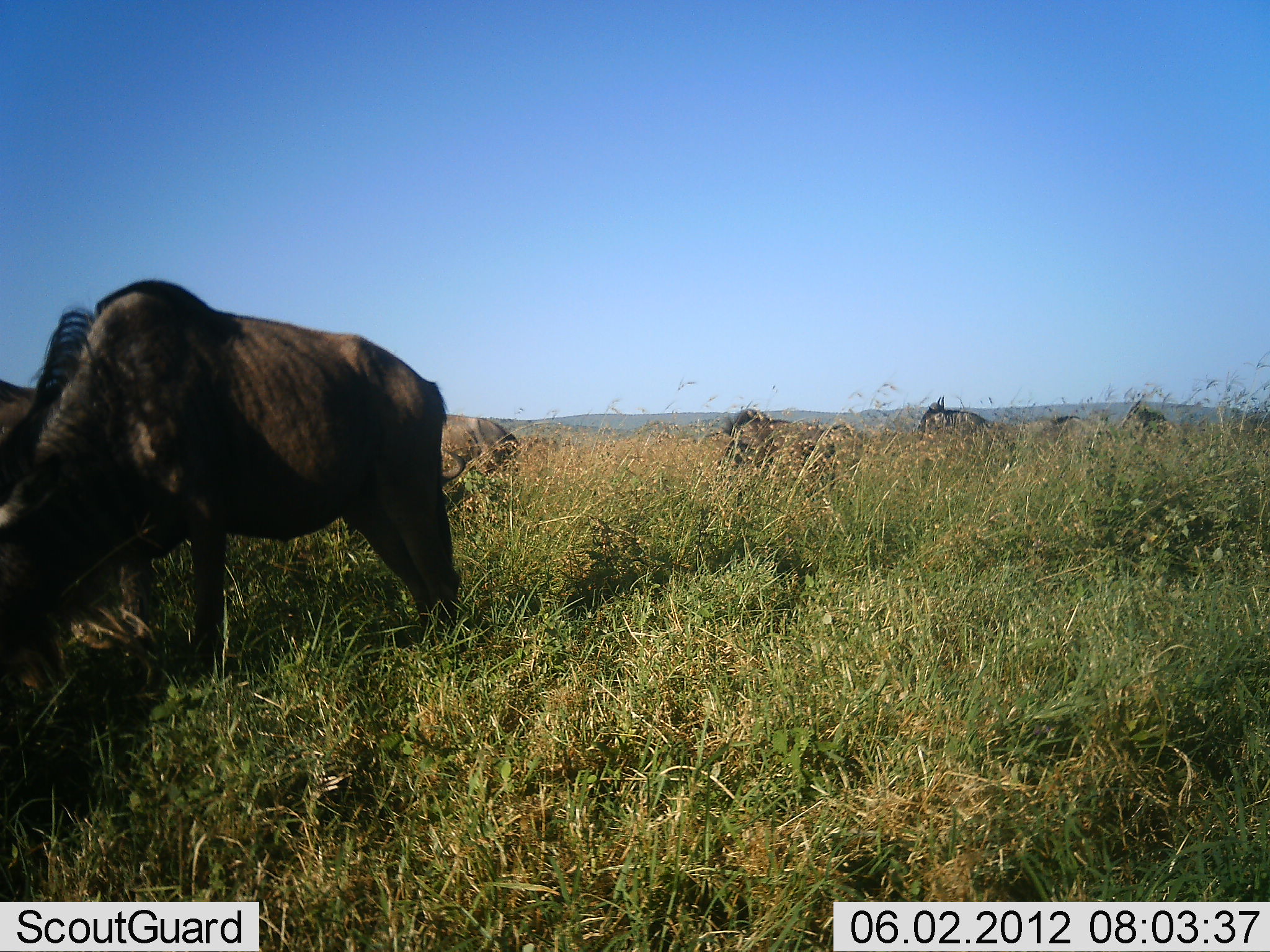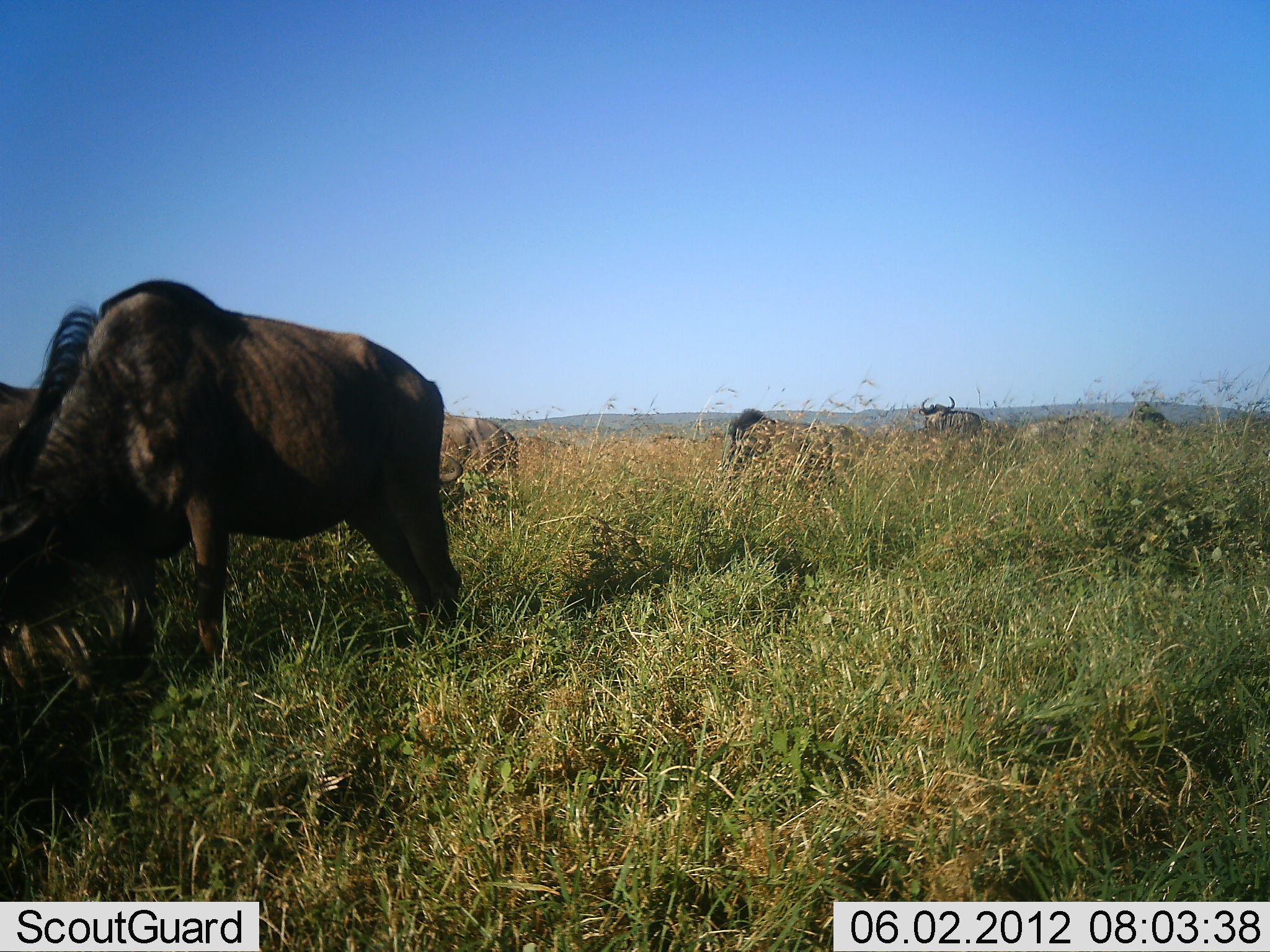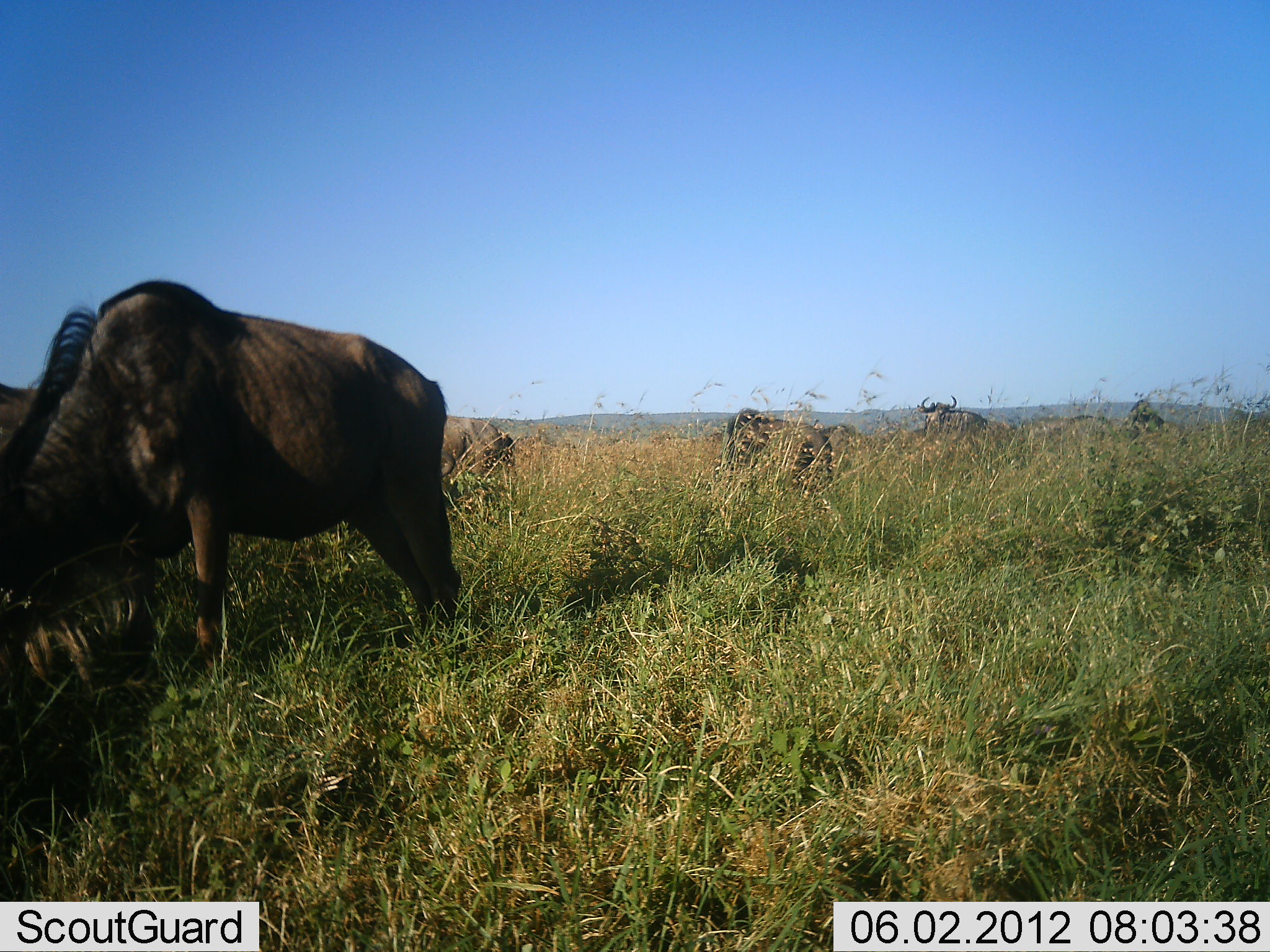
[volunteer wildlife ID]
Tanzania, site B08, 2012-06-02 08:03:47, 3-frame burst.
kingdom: Animalia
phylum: Chordata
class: Mammalia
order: Artiodactyla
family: Bovidae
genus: Connochaetes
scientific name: Connochaetes taurinus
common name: blue wildebeest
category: wildebeest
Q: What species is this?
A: Wildebeest (blue wildebeest) (Connochaetes taurinus).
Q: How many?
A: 6.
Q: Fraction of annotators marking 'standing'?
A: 30%.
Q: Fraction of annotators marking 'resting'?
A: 0%.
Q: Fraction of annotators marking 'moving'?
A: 0%.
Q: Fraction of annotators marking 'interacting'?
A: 0%.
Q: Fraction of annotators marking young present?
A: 0%.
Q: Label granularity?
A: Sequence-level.